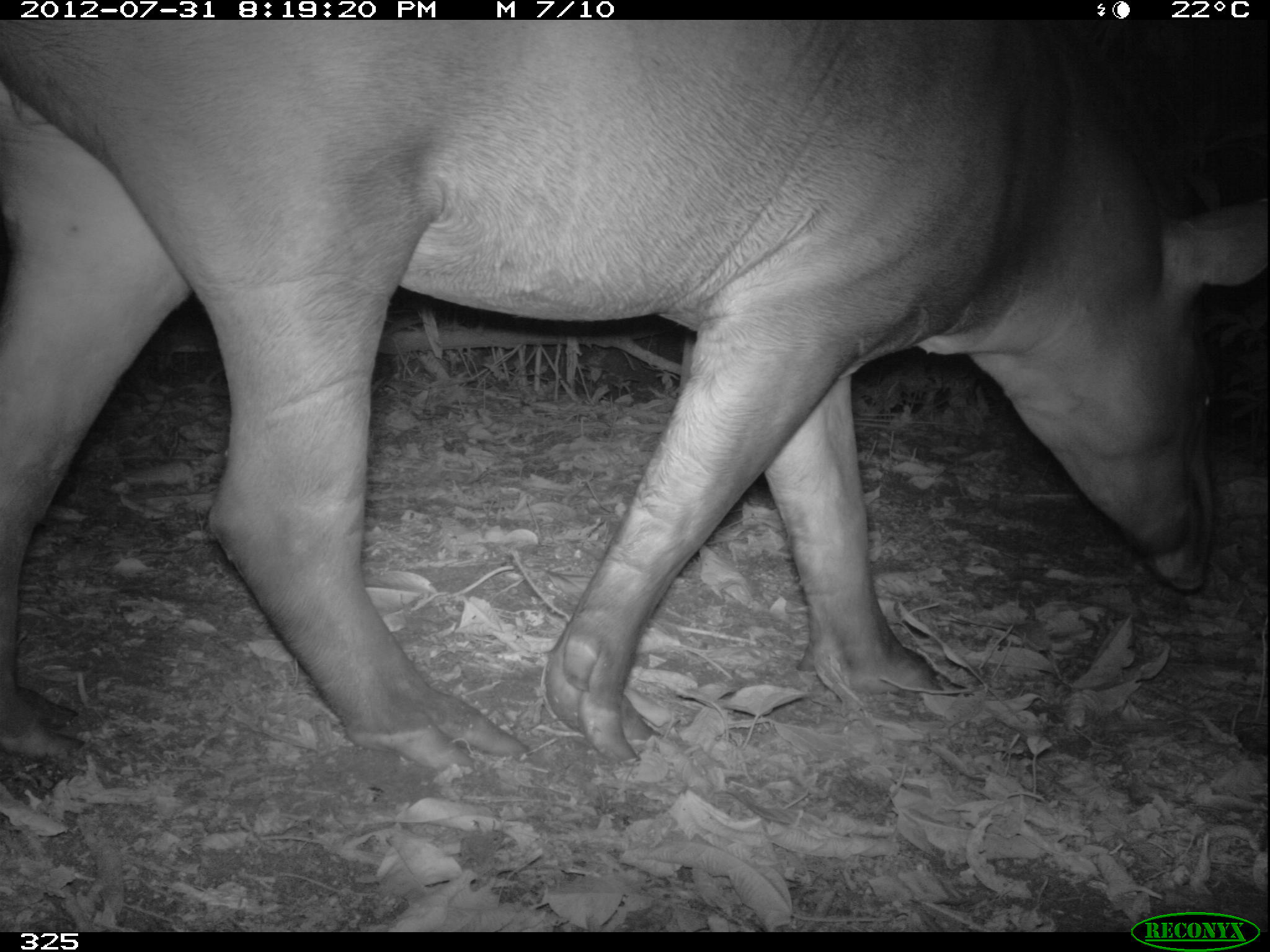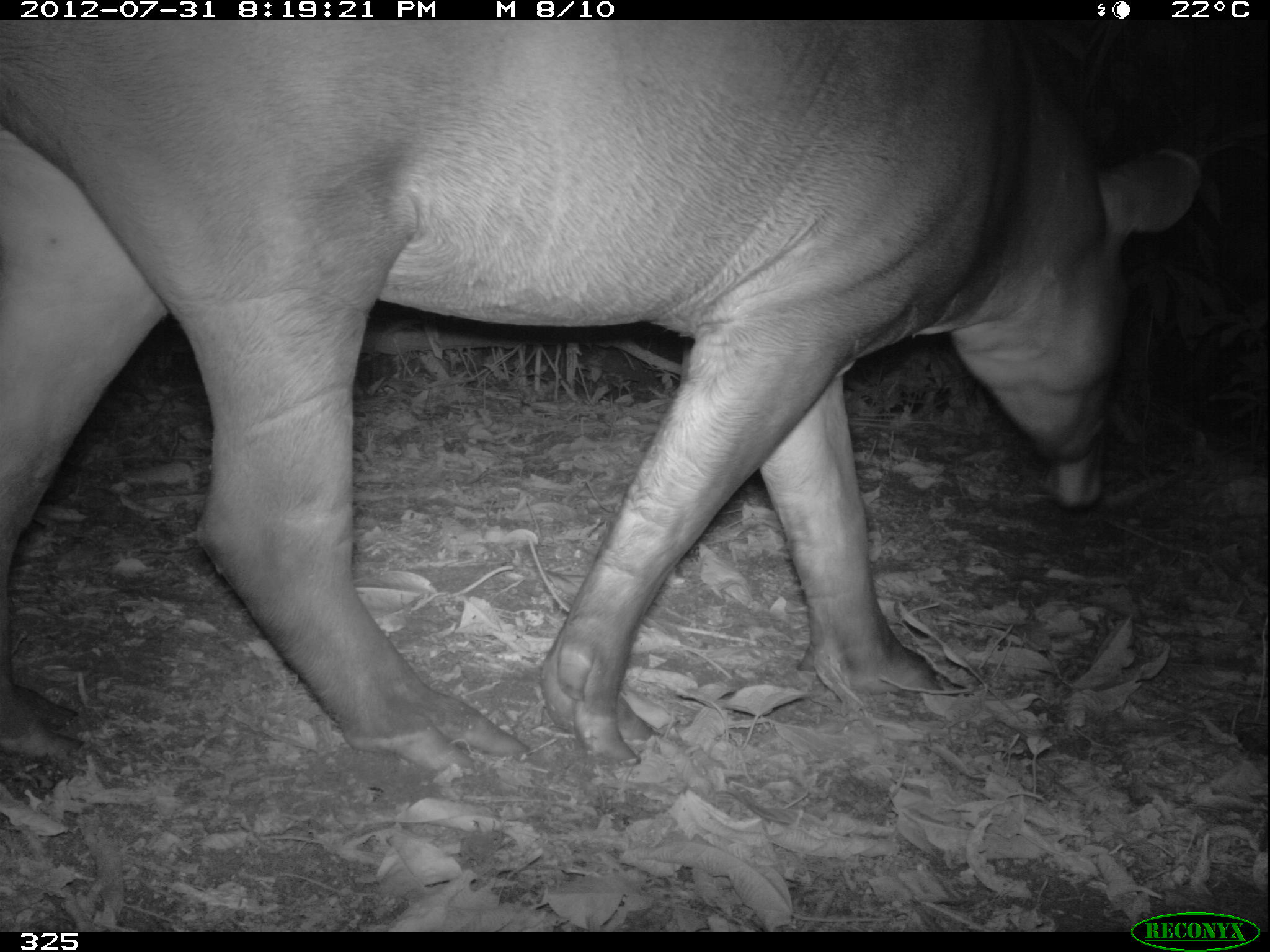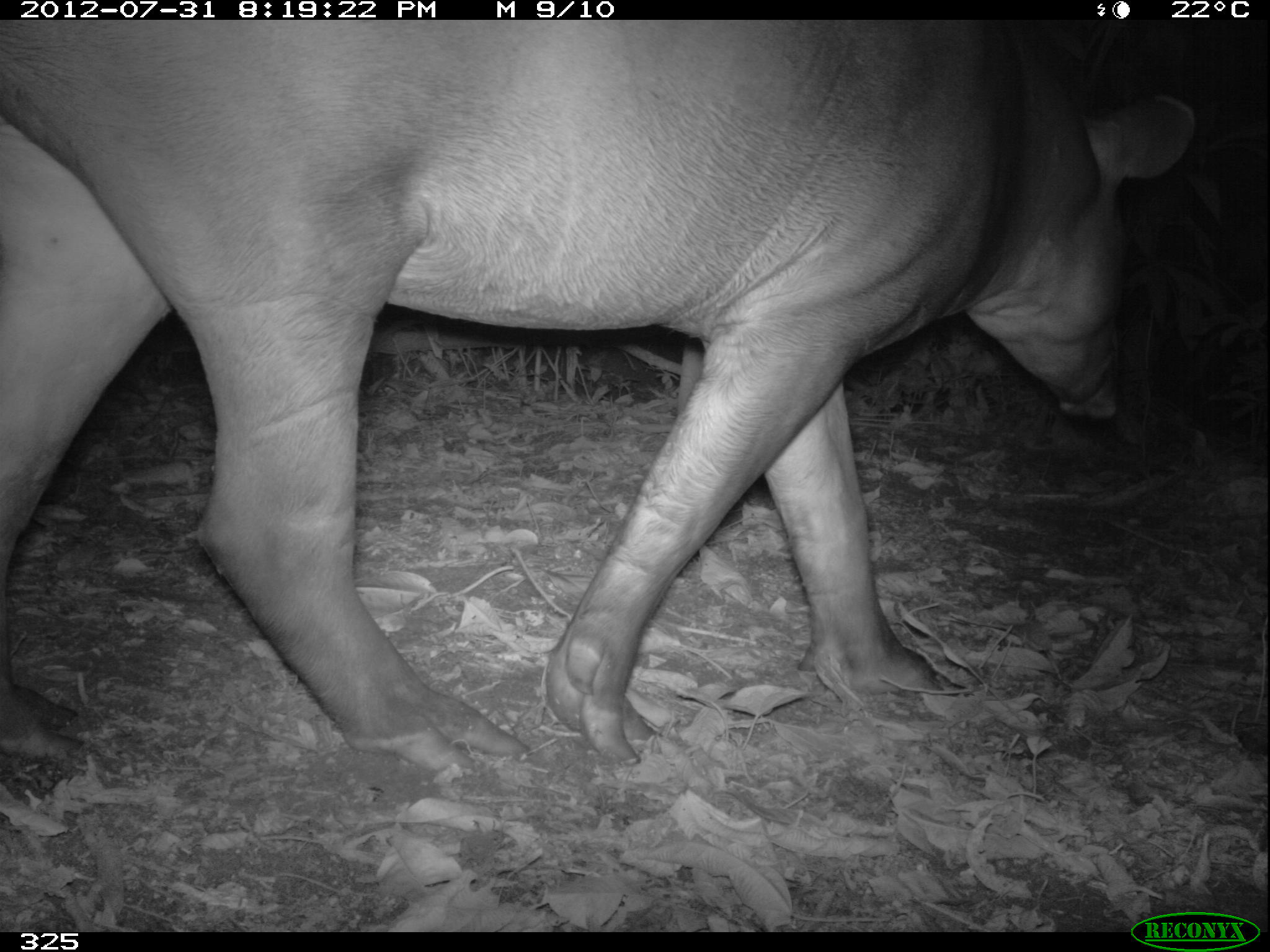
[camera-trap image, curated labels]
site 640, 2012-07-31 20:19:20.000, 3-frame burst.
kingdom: Animalia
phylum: Chordata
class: Mammalia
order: Perissodactyla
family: Tapiridae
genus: Tapirus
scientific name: Tapirus terrestris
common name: south american tapir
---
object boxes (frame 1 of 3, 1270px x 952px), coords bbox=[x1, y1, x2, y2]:
tapirus terrestris: bbox=[0, 20, 1270, 772]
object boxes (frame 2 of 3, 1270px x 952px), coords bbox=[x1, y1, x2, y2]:
tapirus terrestris: bbox=[0, 20, 1203, 772]